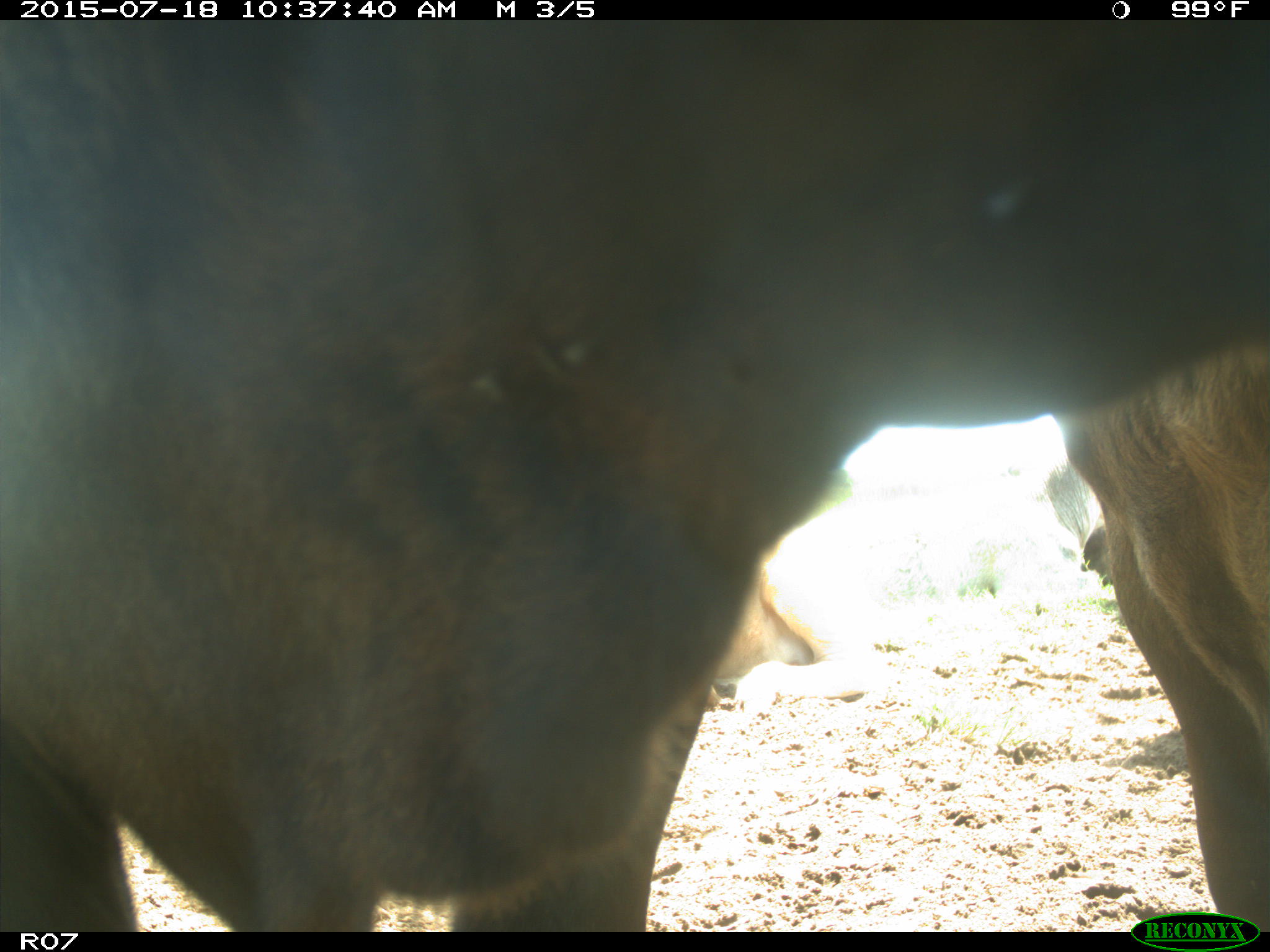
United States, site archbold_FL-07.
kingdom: Animalia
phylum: Chordata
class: Mammalia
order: Artiodactyla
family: Bovidae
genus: Bos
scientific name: Bos taurus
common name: domestic cow